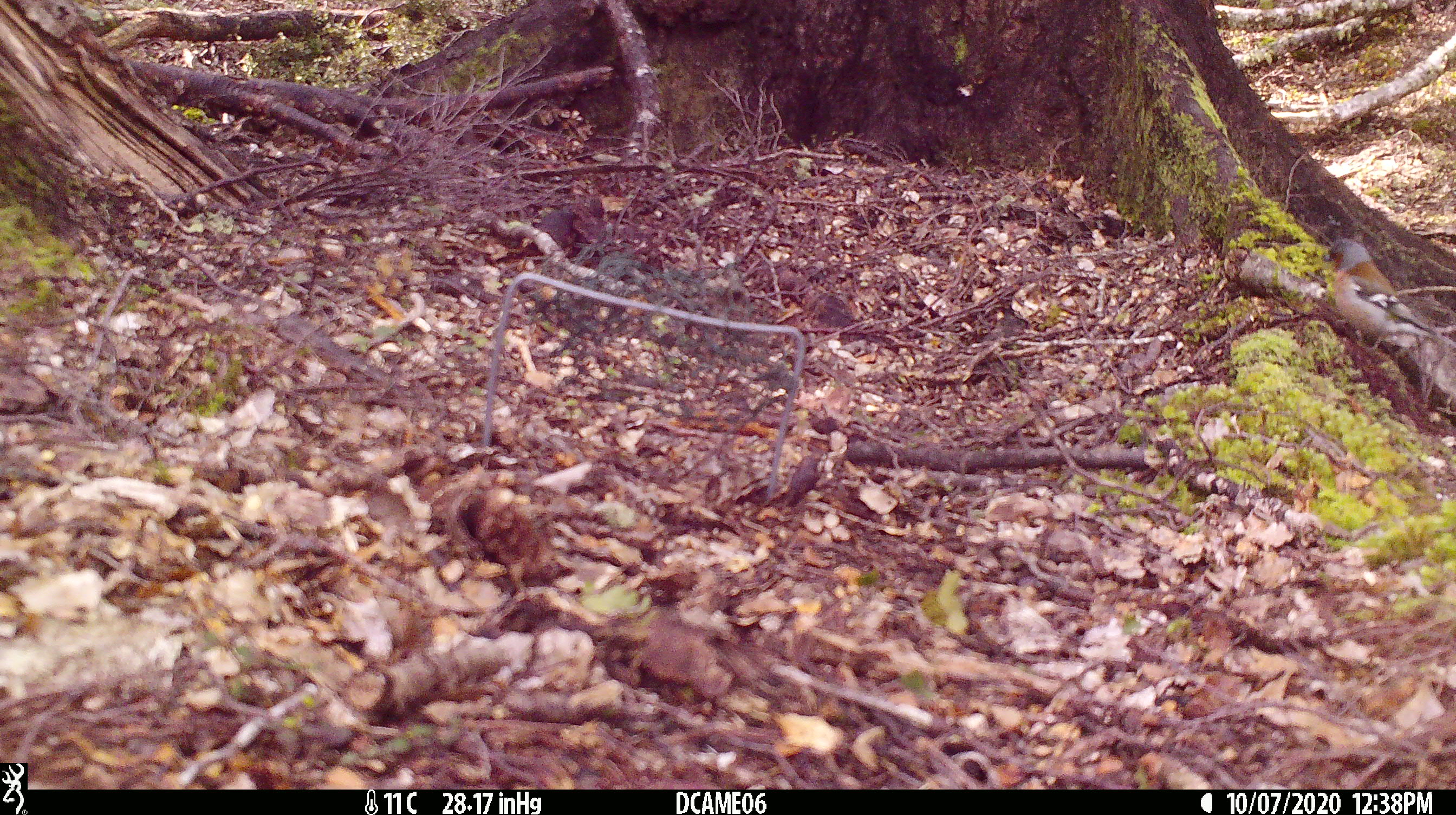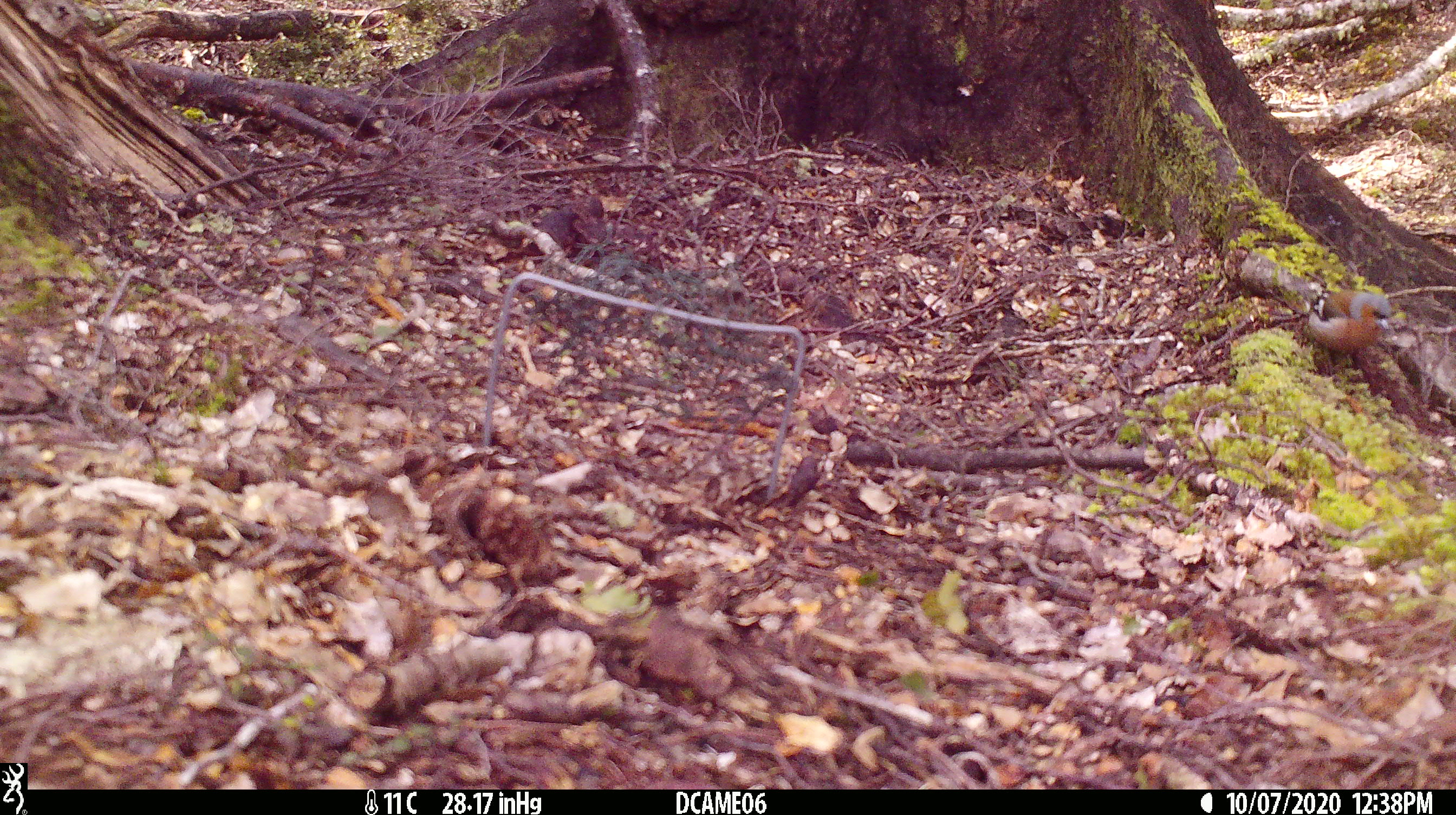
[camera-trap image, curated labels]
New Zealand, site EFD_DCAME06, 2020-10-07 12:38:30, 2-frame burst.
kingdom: Animalia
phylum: Chordata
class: Aves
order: Passeriformes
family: Fringillidae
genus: Fringilla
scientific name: Fringilla coelebs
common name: common chaffinch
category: chaffinch